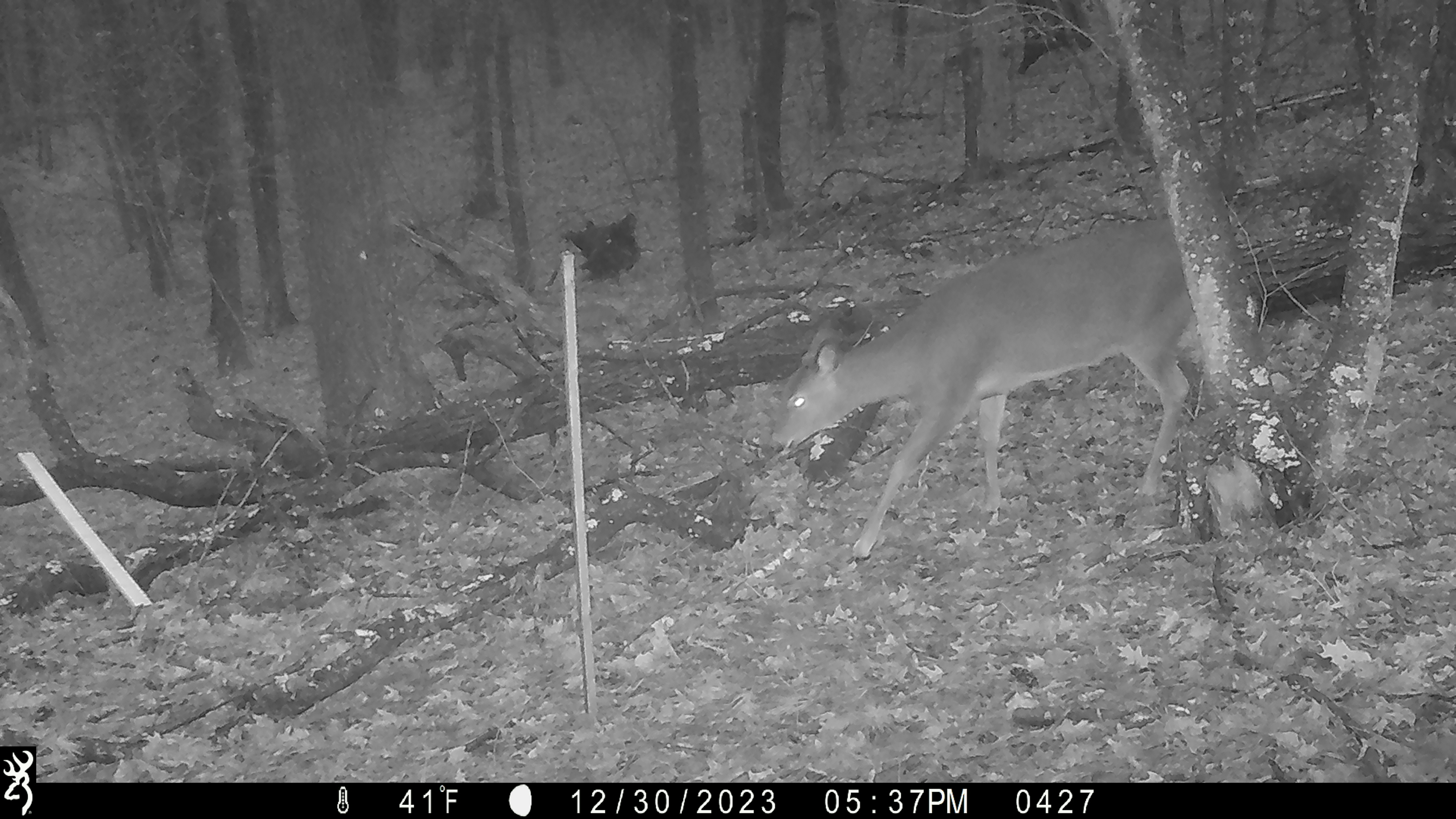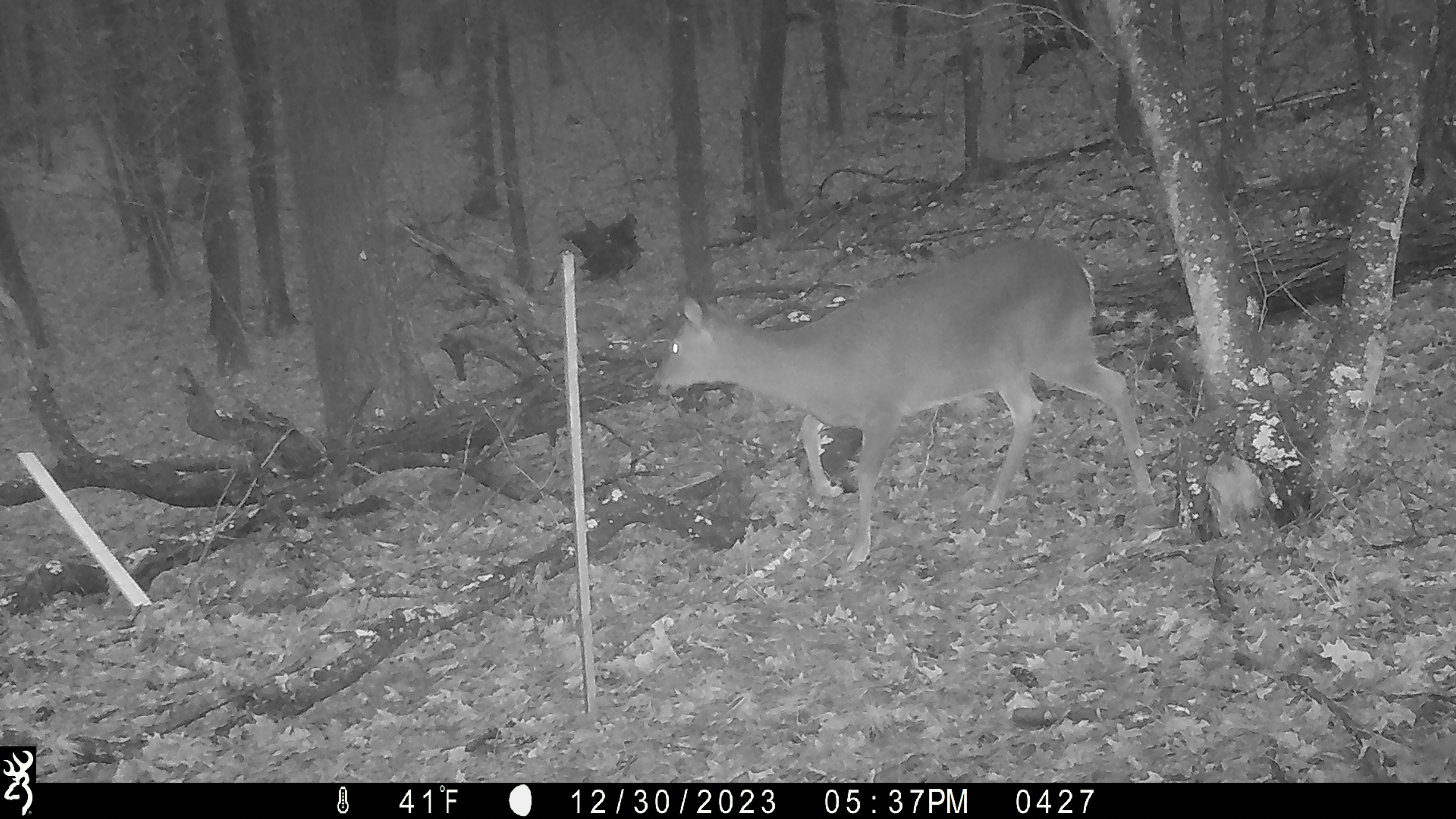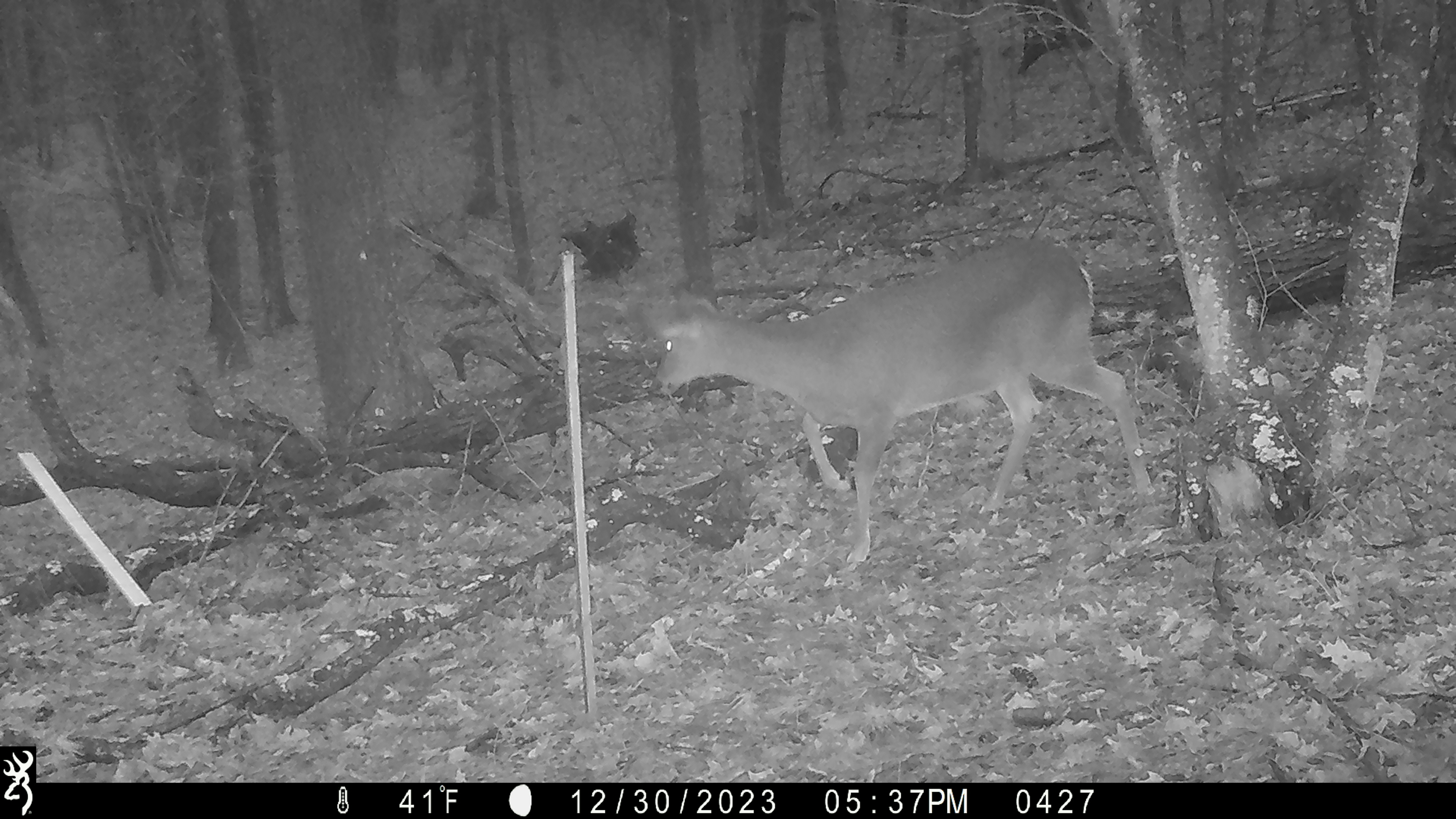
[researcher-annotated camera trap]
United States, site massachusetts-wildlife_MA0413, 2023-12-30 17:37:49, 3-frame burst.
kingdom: Animalia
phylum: Chordata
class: Mammalia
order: Artiodactyla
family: Cervidae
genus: Odocoileus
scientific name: Odocoileus virginianus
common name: white-tailed deer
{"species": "white-tailed deer (Odocoileus virginianus)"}